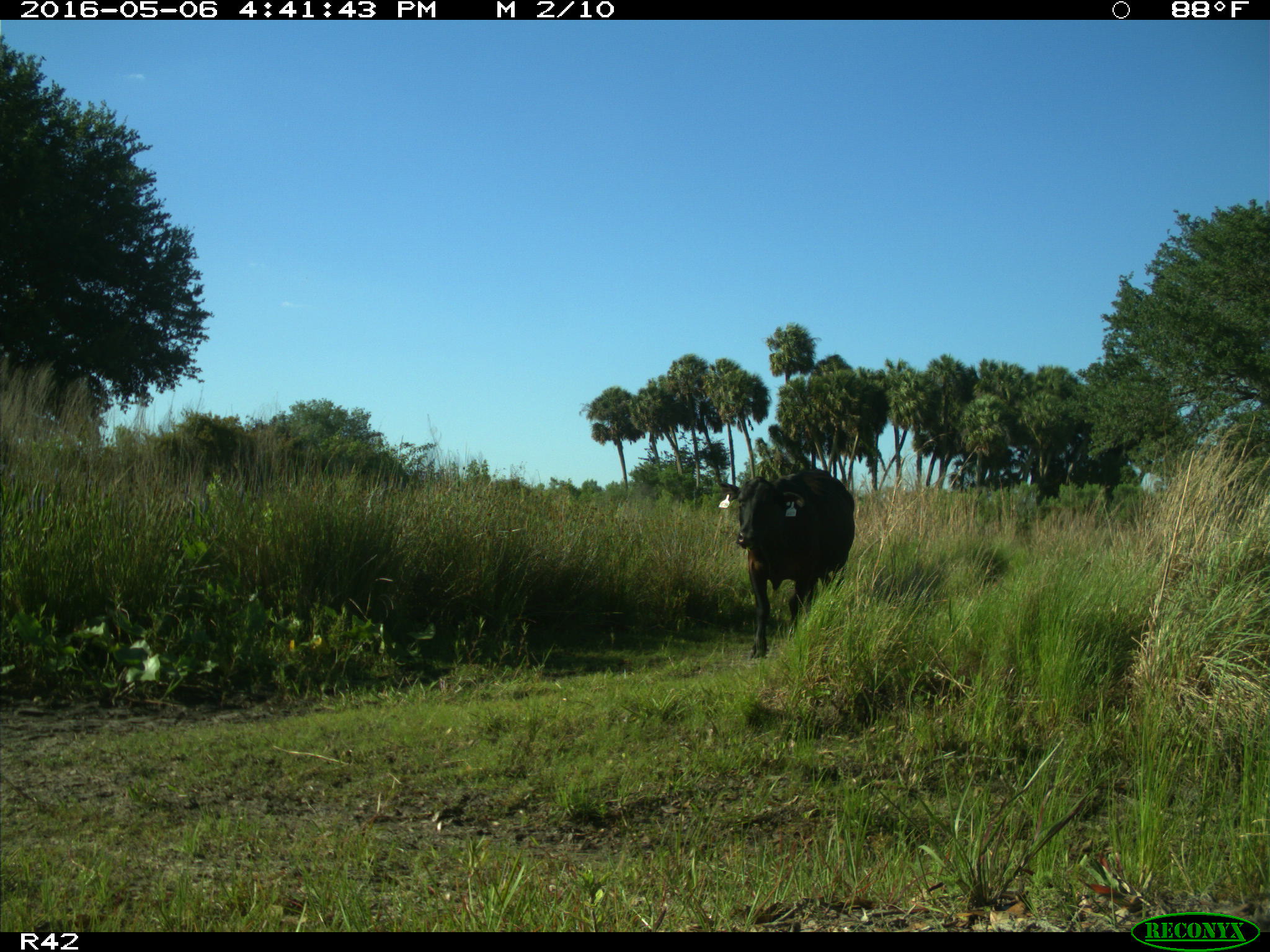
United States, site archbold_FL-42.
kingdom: Animalia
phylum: Chordata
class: Mammalia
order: Artiodactyla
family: Bovidae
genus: Bos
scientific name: Bos taurus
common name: domestic cow